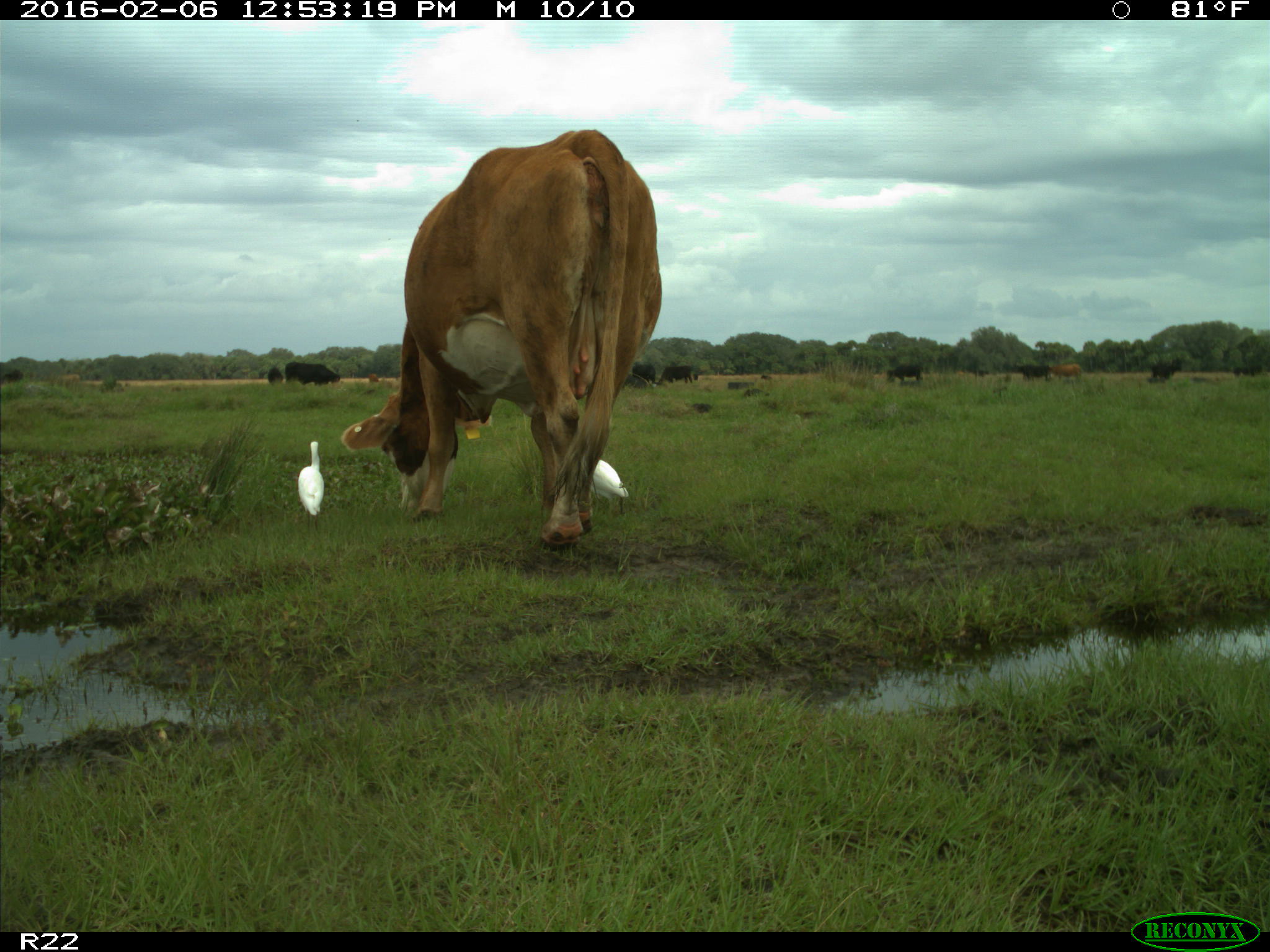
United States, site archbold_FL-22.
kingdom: Animalia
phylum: Chordata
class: Mammalia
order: Artiodactyla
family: Bovidae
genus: Bos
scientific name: Bos taurus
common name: domestic cow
Bos taurus (domestic cow).